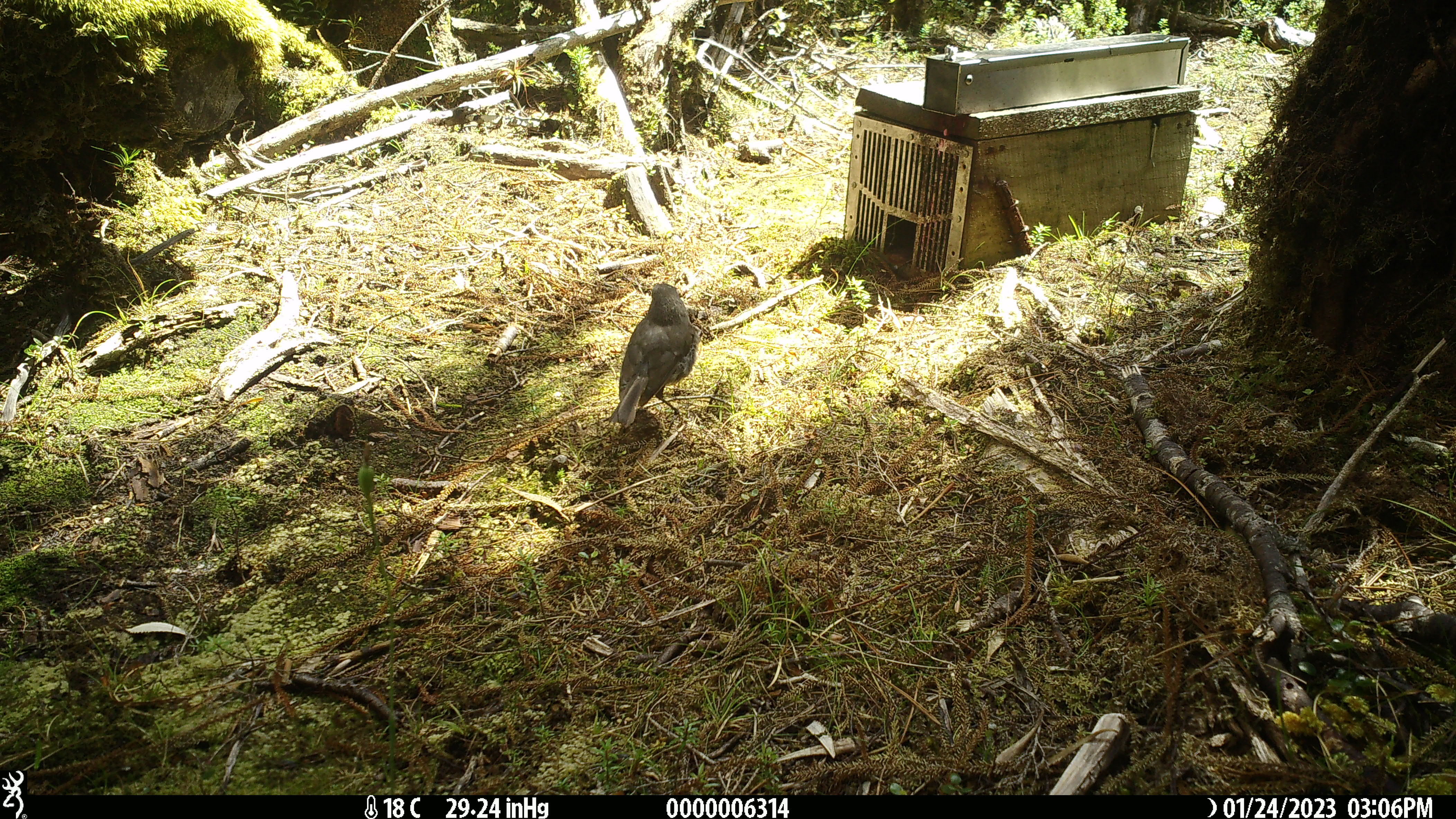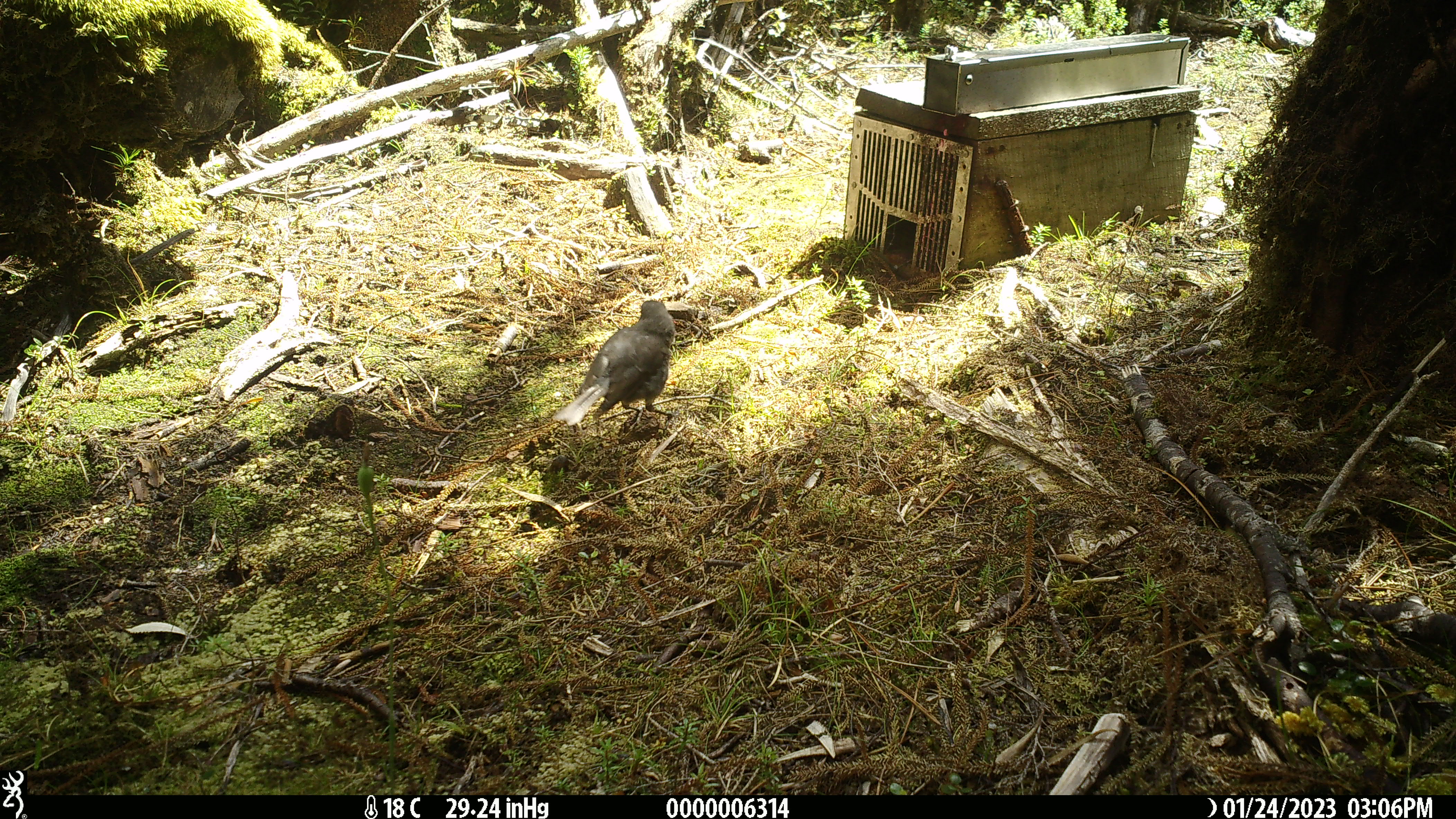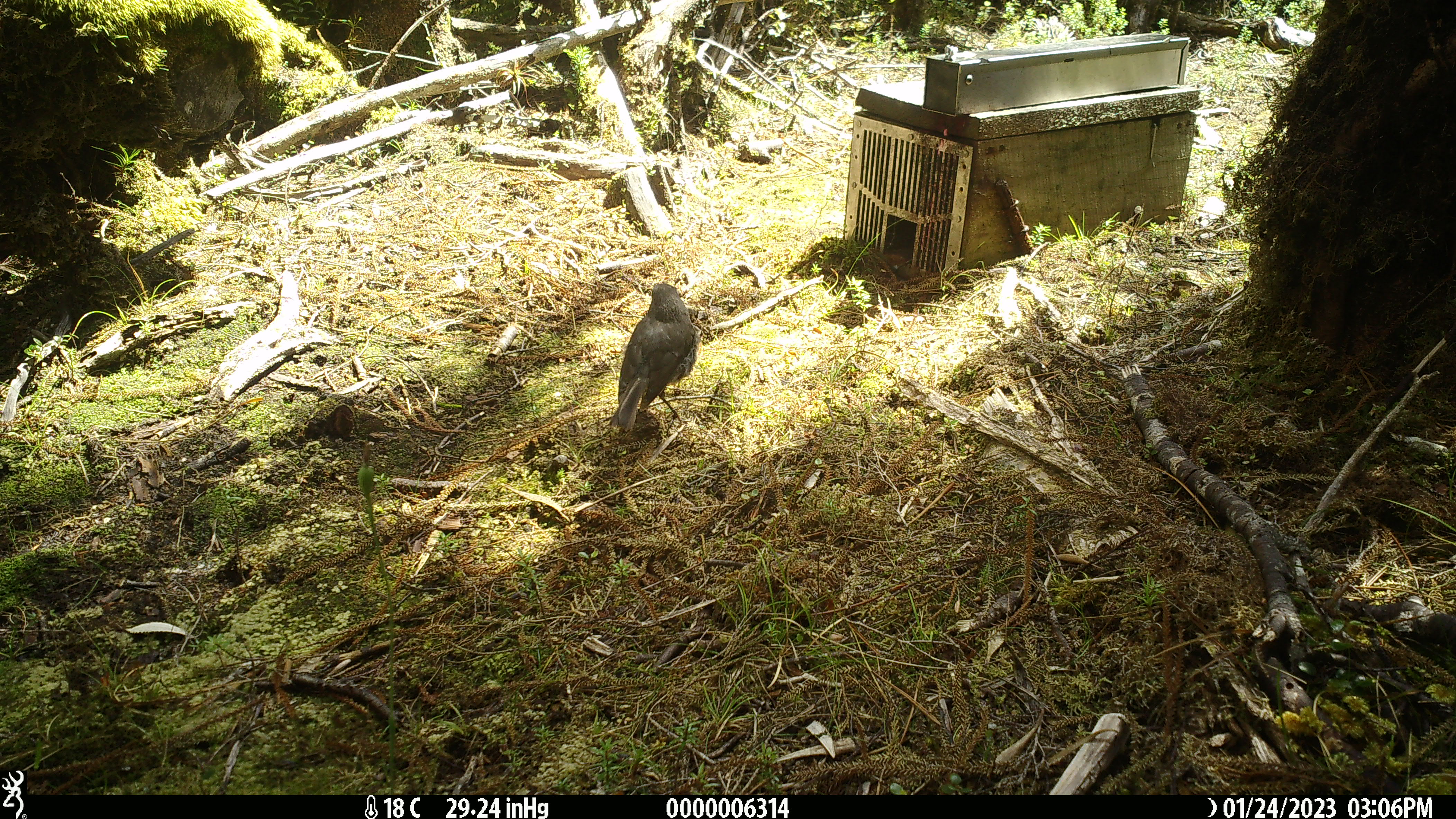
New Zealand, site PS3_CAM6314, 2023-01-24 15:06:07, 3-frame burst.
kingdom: Animalia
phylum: Chordata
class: Aves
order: Passeriformes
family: Petroicidae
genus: Petroica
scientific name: Petroica australis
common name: new zealand robin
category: robin